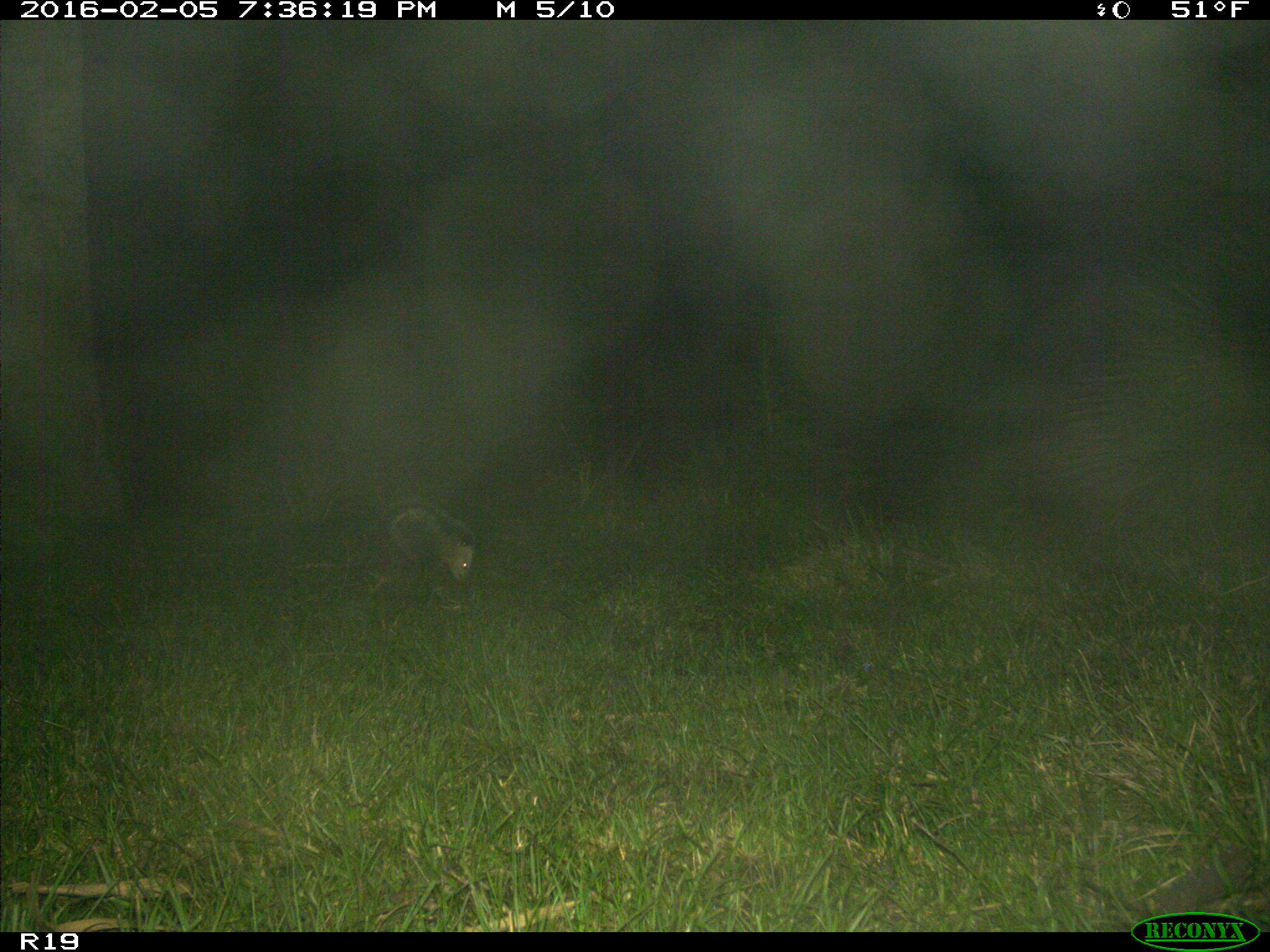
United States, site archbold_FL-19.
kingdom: Animalia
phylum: Chordata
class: Mammalia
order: Didelphimorphia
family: Didelphidae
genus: Didelphis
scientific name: Didelphis virginiana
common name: virginia opossum